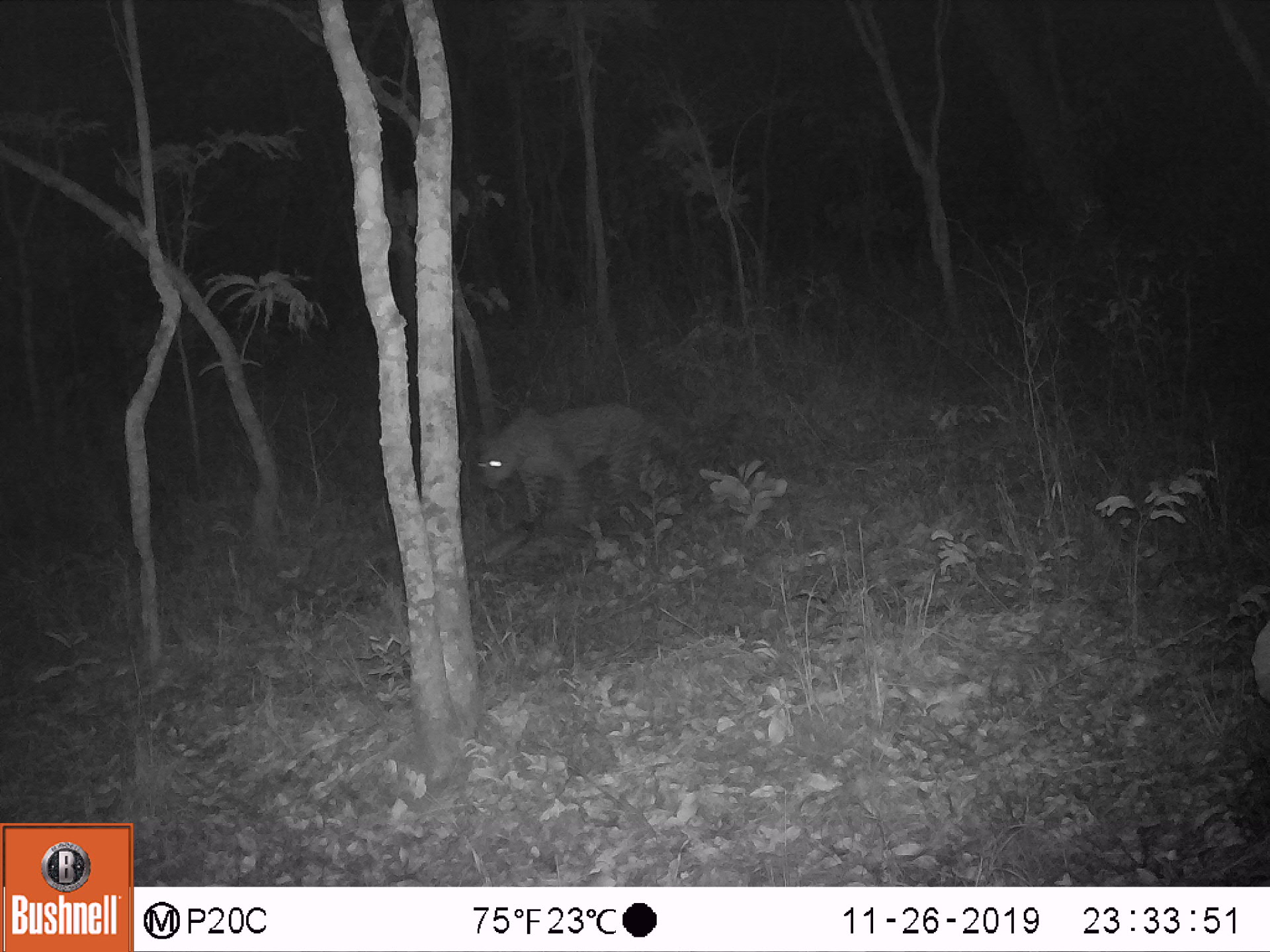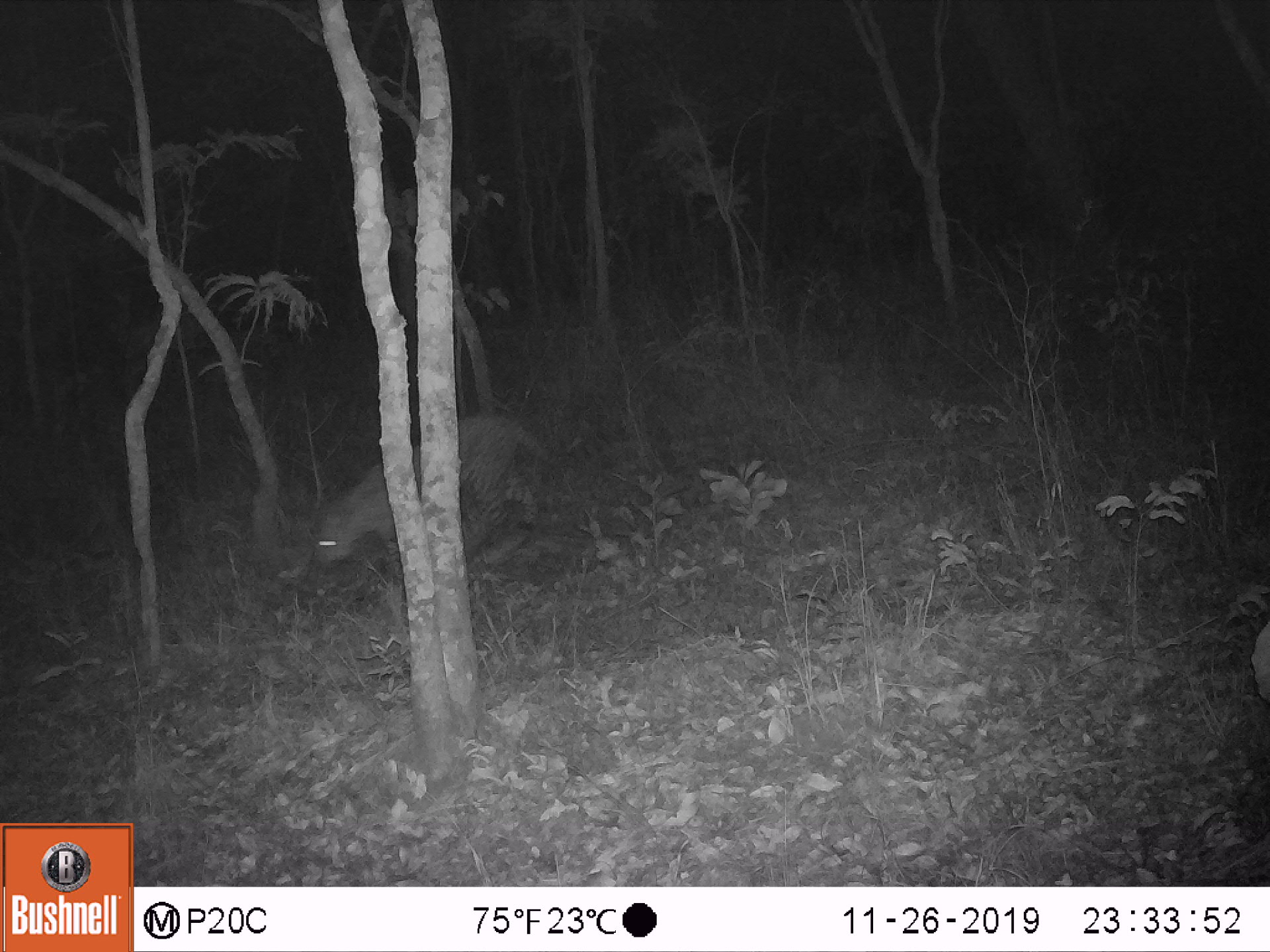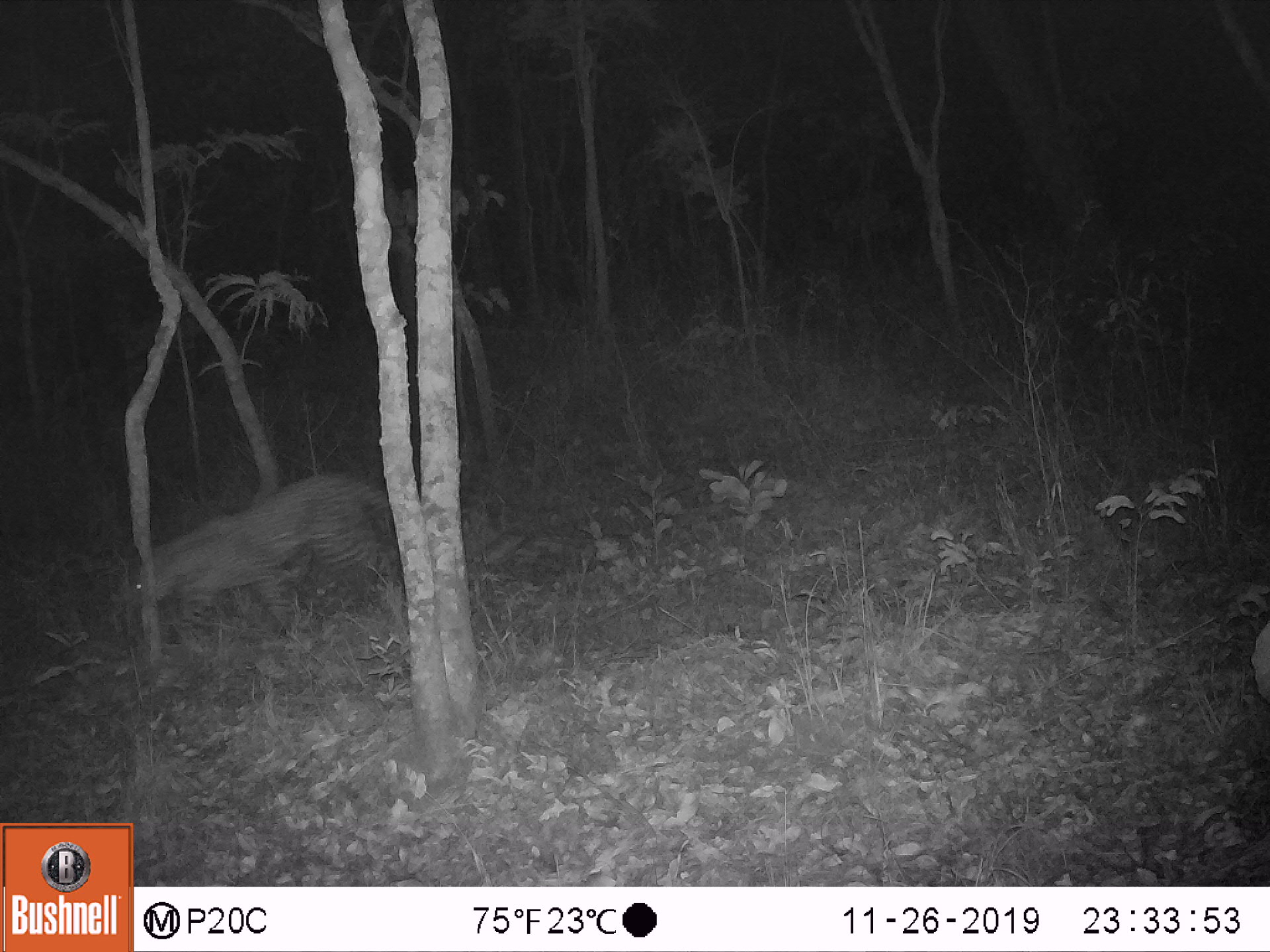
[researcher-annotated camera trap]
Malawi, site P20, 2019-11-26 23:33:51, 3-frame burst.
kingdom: Animalia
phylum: Chordata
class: Mammalia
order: Carnivora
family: Felidae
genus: Panthera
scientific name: Panthera pardus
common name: leopard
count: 1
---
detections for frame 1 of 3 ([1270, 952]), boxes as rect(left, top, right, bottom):
leopard: rect(470, 407, 673, 527)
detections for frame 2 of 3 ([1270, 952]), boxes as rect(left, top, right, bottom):
leopard: rect(312, 409, 545, 599)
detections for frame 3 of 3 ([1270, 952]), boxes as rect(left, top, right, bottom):
leopard: rect(123, 456, 381, 641)